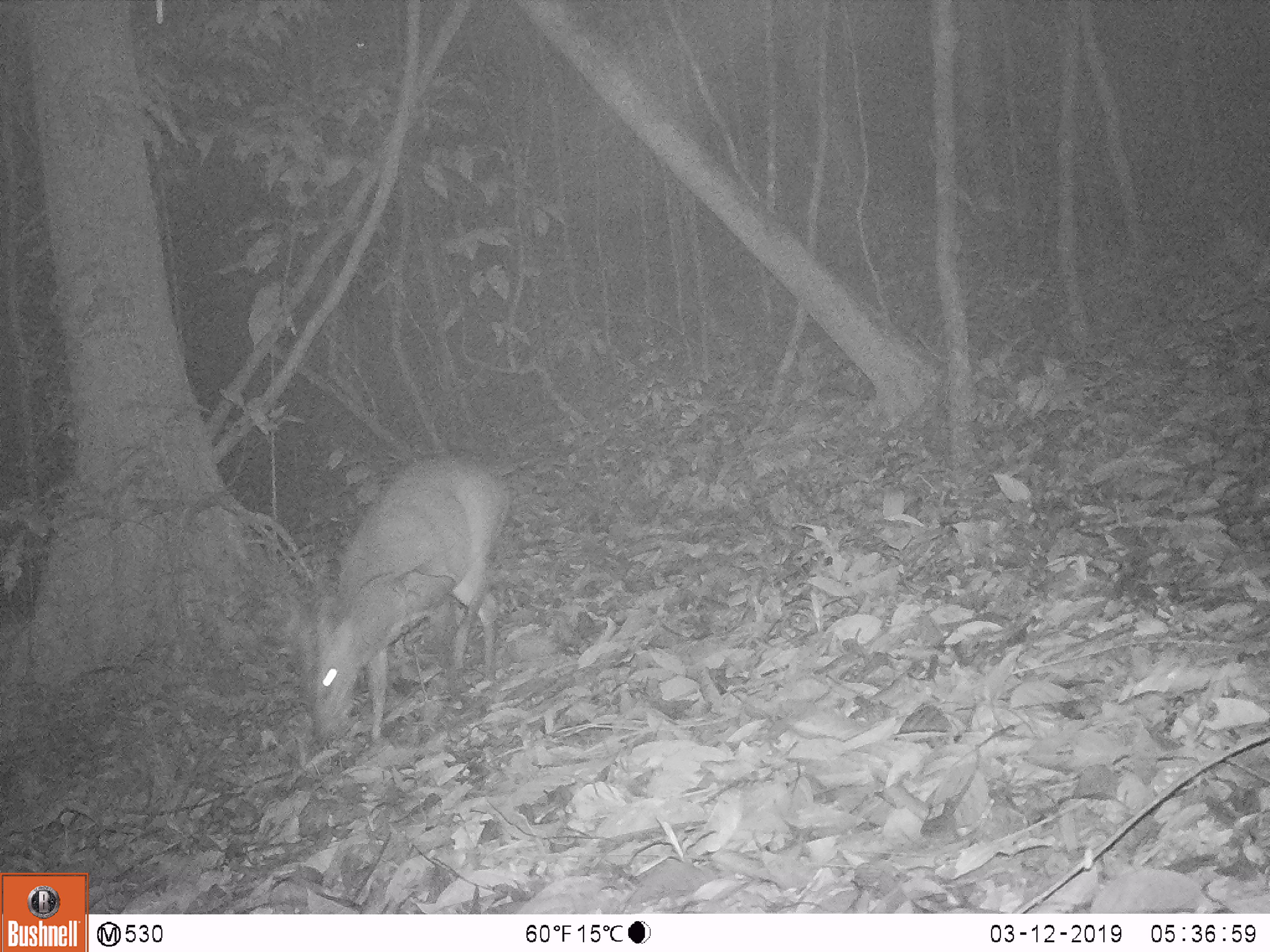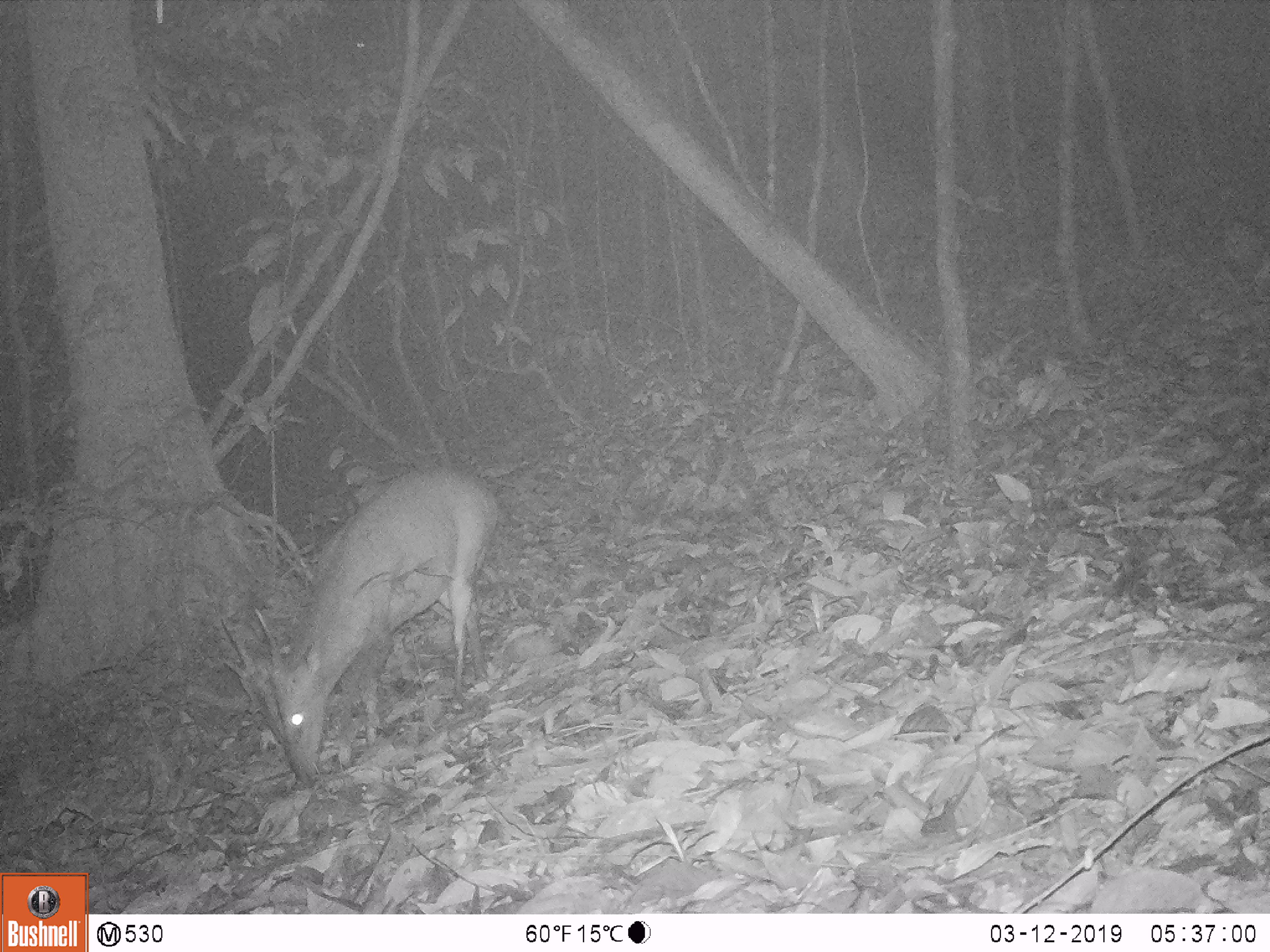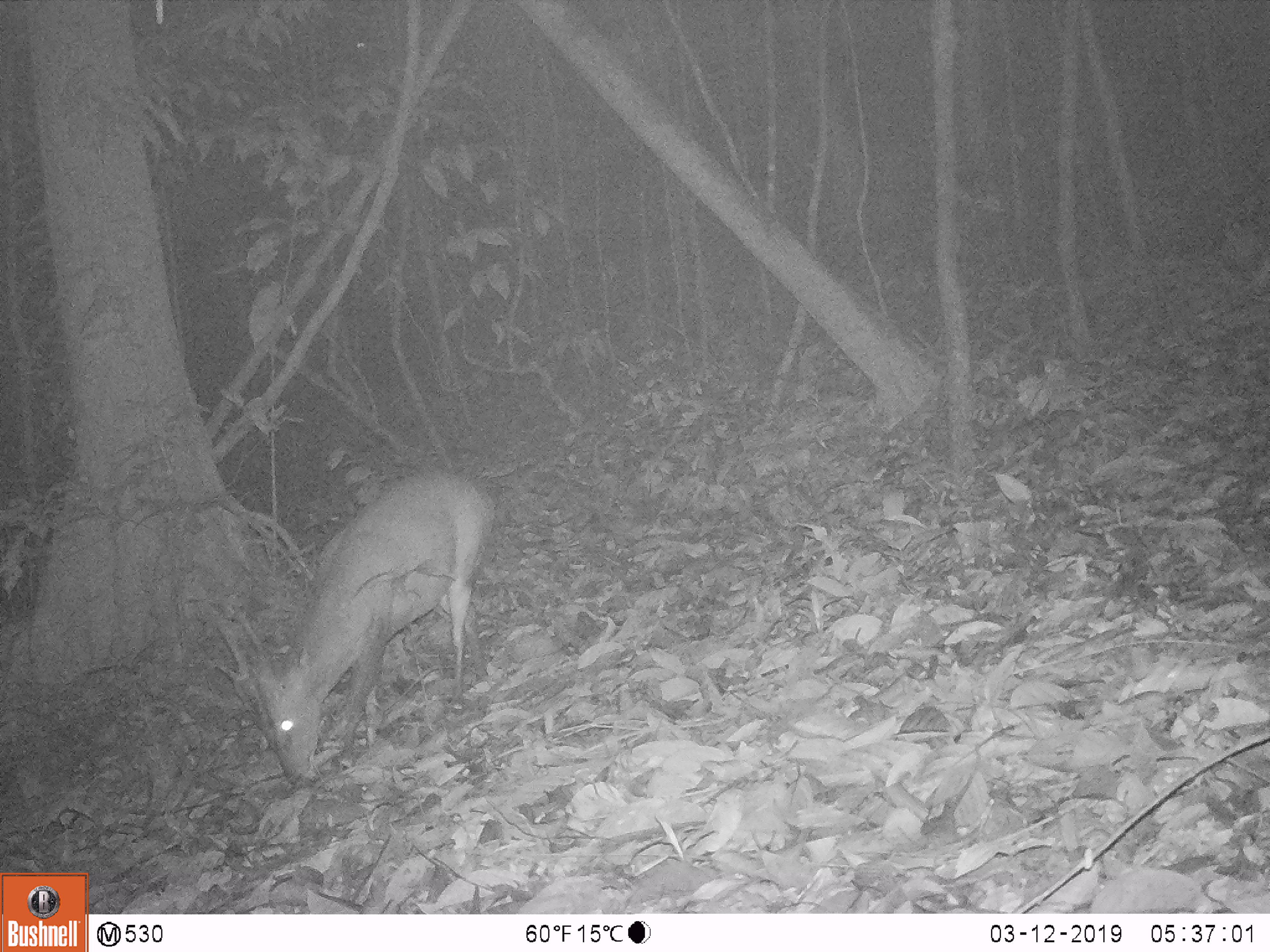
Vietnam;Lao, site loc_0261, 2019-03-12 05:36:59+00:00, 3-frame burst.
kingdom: Animalia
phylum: Chordata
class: Mammalia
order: Artiodactyla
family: Cervidae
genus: Muntiacus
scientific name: Muntiacus vuquangensis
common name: large-antlered muntjac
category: large antlered muntjac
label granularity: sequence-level